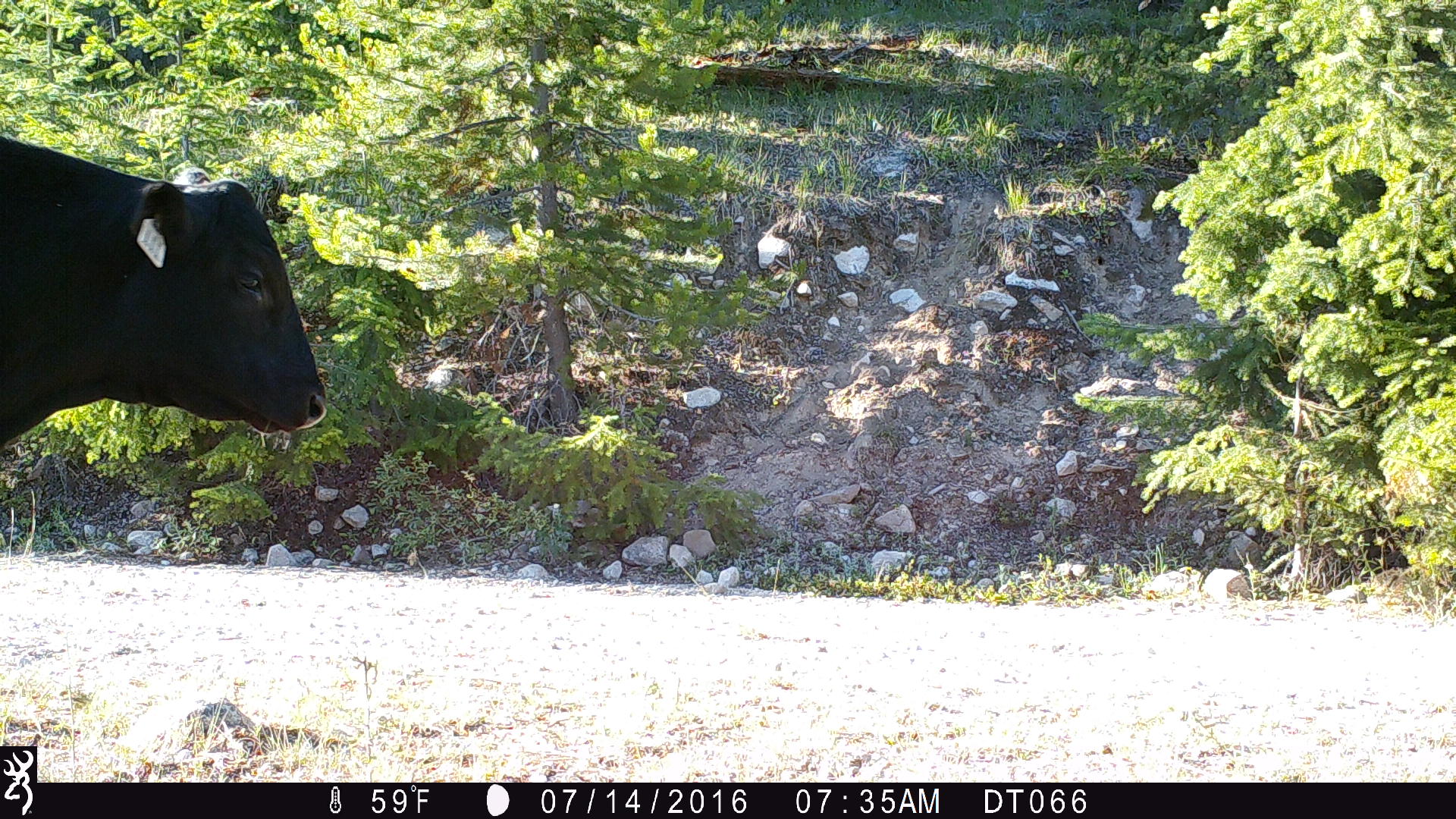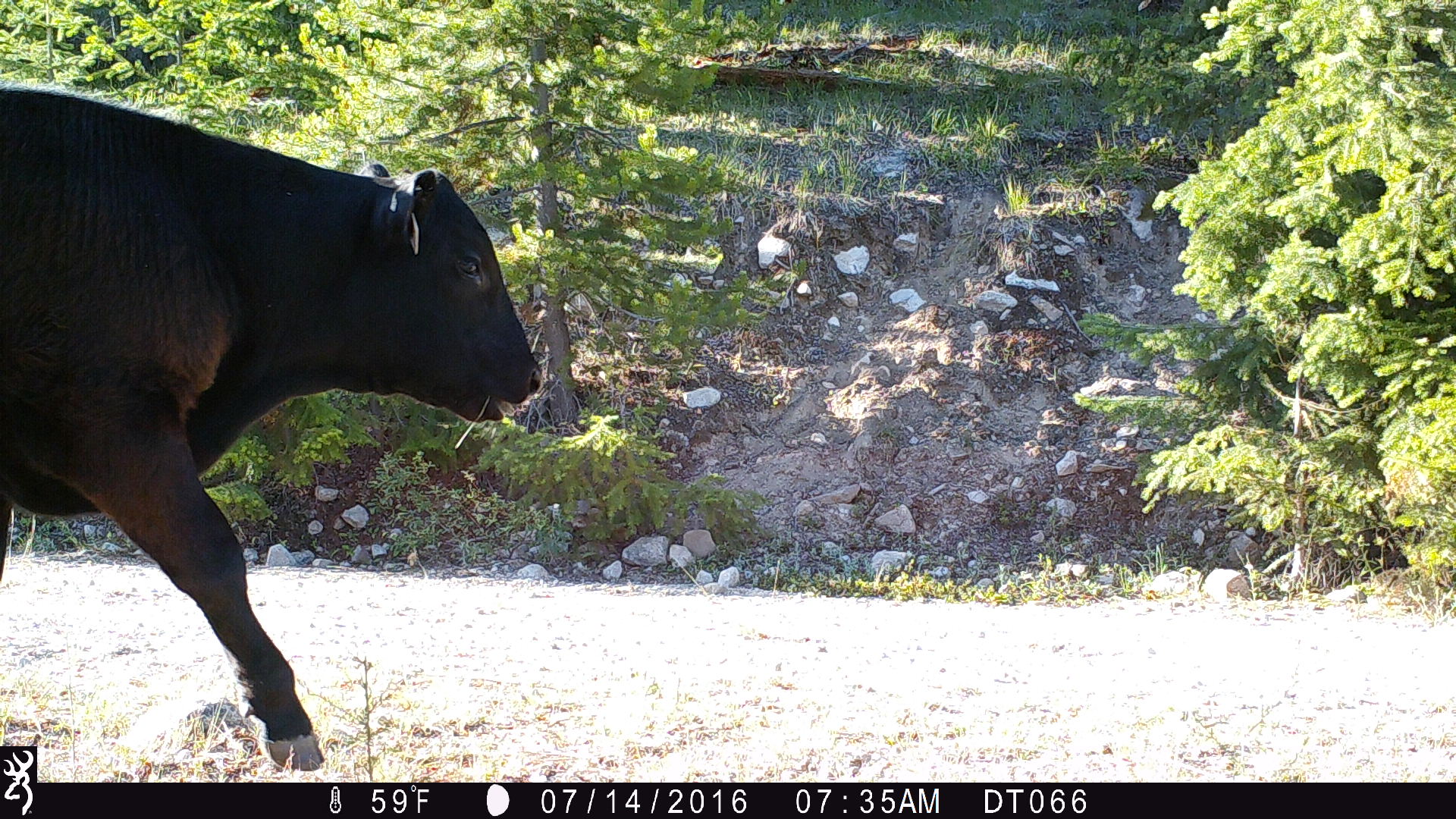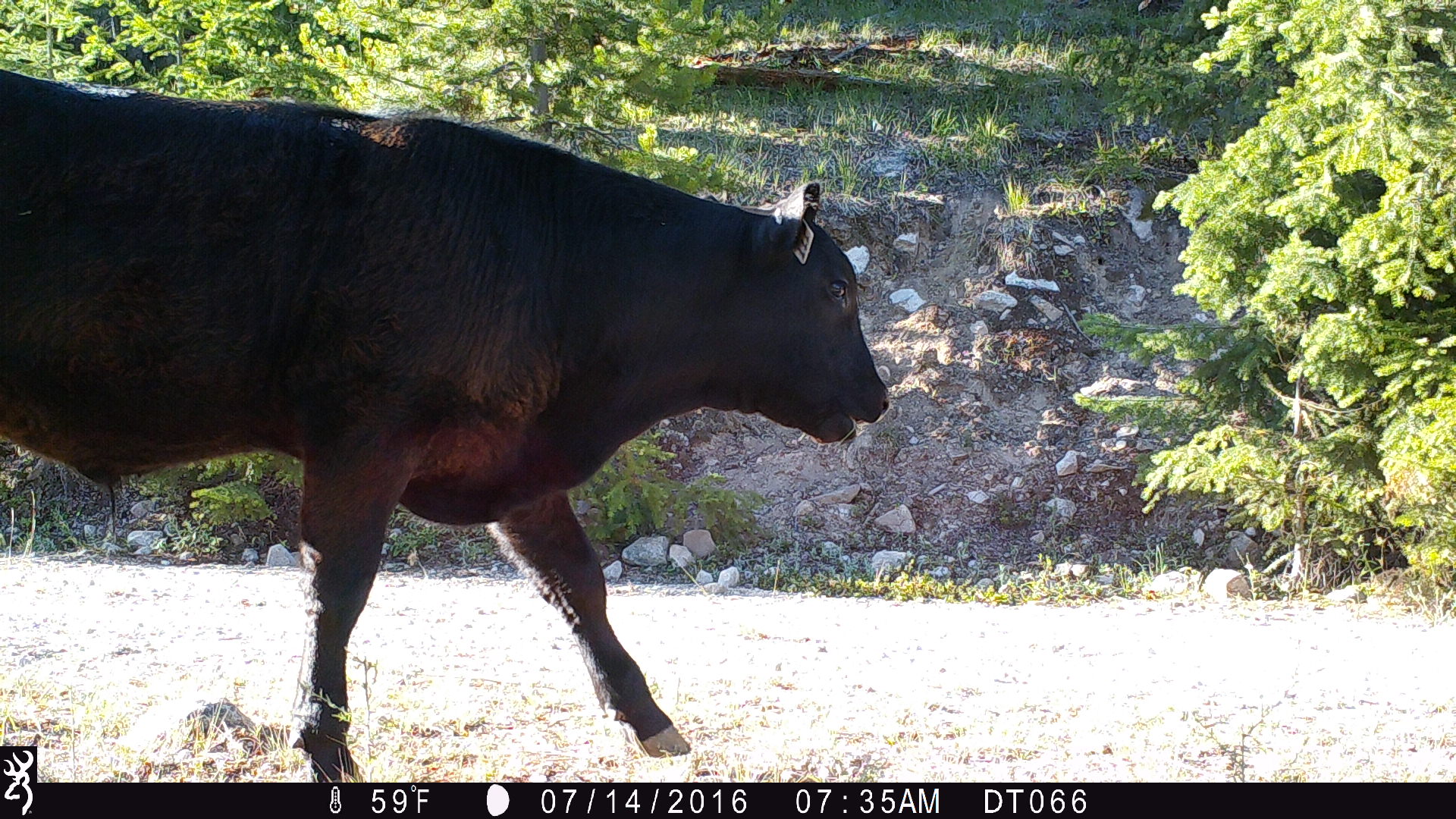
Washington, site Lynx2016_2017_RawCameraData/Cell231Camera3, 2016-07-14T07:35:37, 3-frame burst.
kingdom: Animalia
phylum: Chordata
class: Mammalia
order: Artiodactyla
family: Bovidae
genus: Bos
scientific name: Bos taurus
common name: domestic cattle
Domestic cattle (Bos taurus). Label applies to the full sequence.